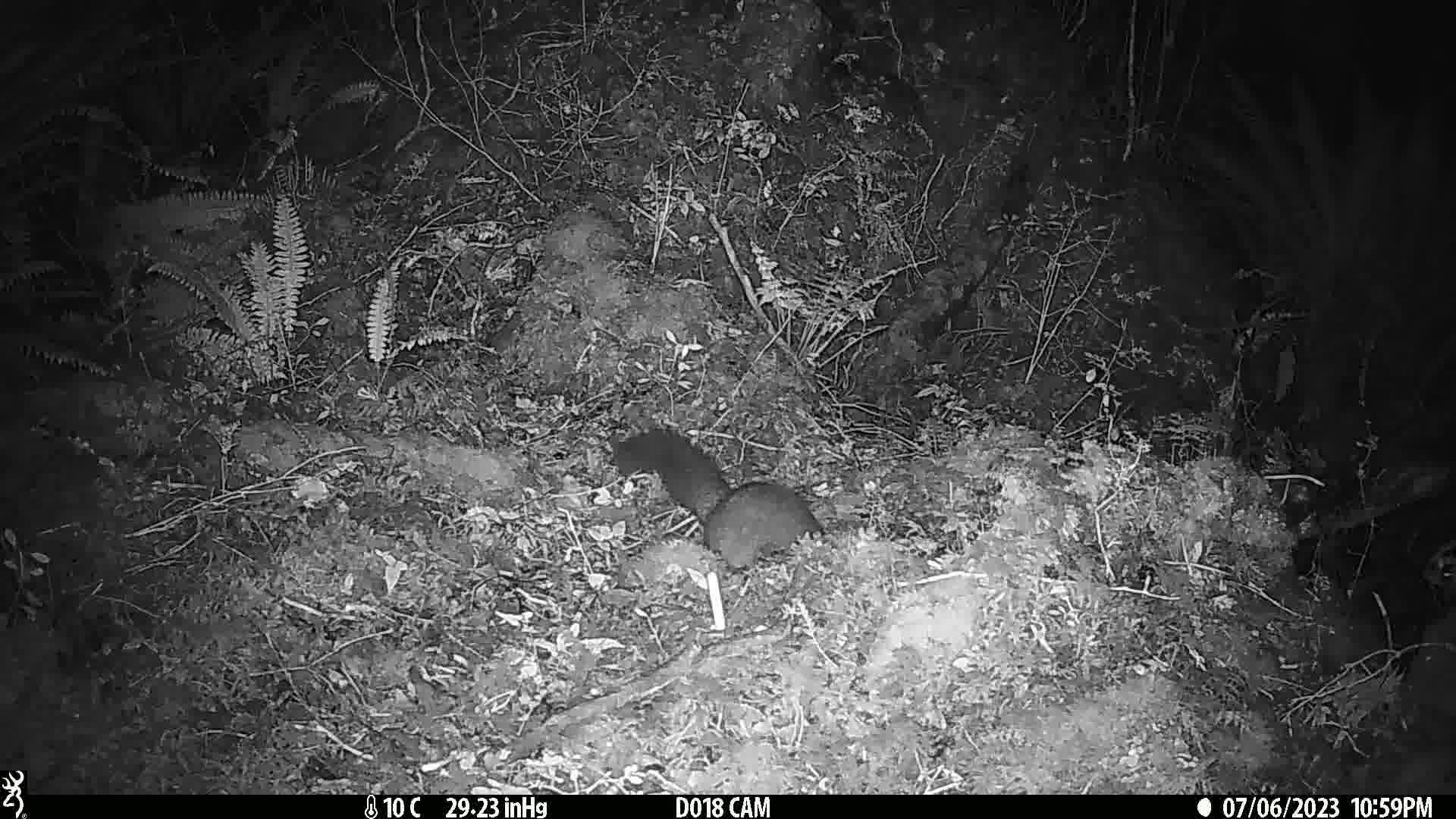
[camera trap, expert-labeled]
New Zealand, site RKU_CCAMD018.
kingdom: Animalia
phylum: Chordata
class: Mammalia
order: Diprotodontia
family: Phalangeridae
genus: Trichosurus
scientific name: Trichosurus vulpecula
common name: common brushtail possum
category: possum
Possum (common brushtail possum) (Trichosurus vulpecula).